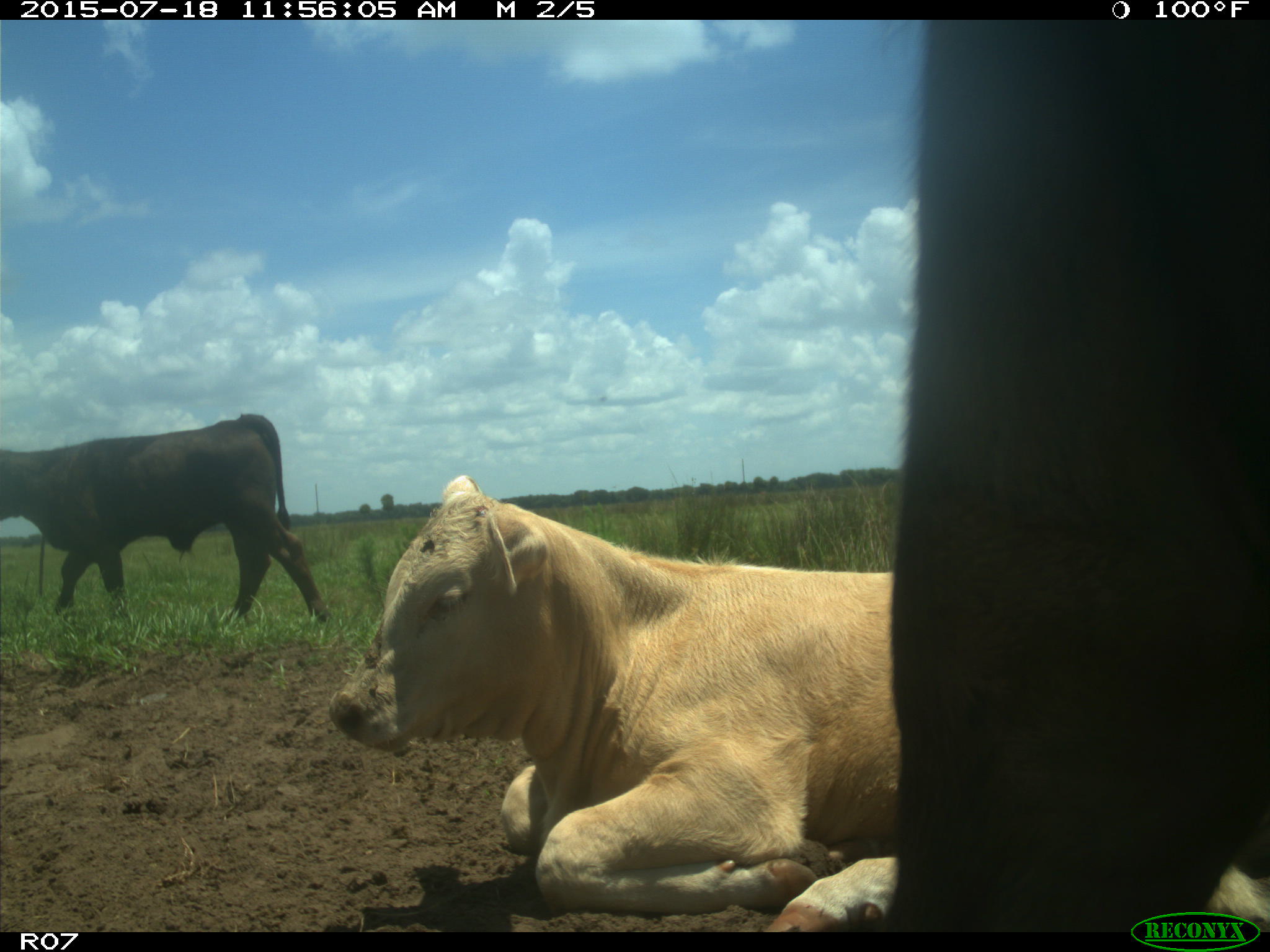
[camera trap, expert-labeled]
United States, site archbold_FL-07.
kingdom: Animalia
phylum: Chordata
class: Mammalia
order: Artiodactyla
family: Bovidae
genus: Bos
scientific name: Bos taurus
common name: domestic cow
Bos taurus (domestic cow).